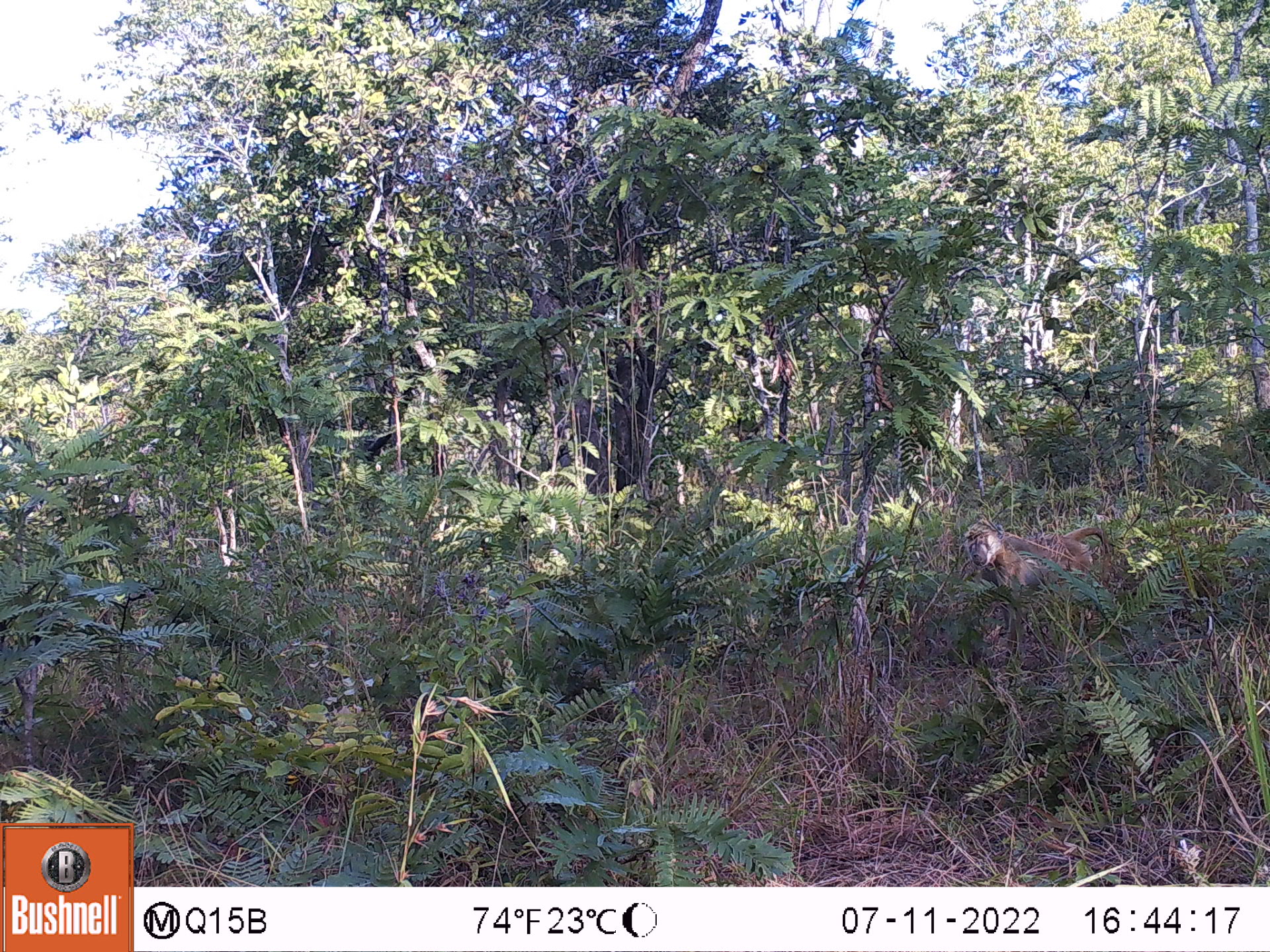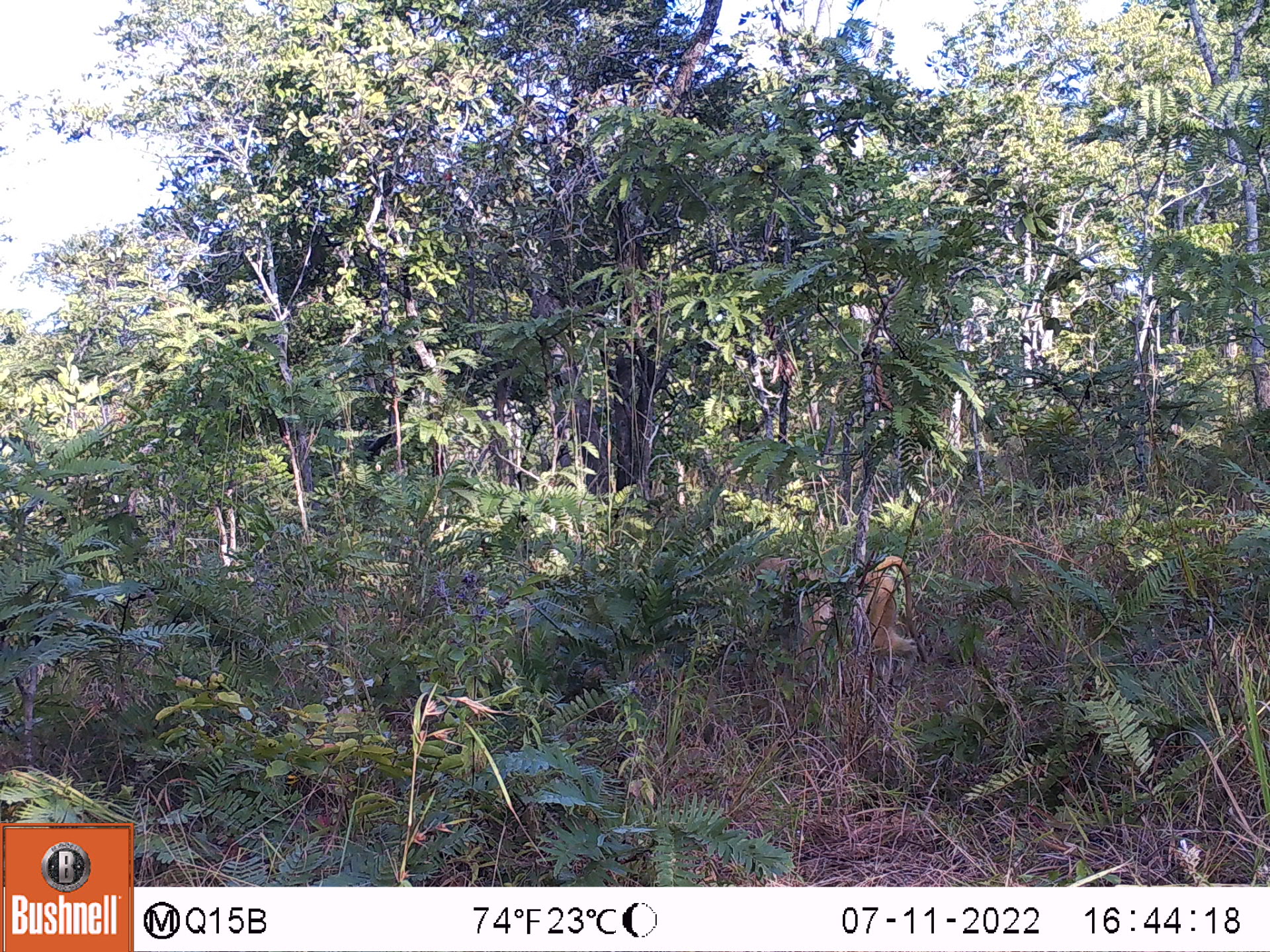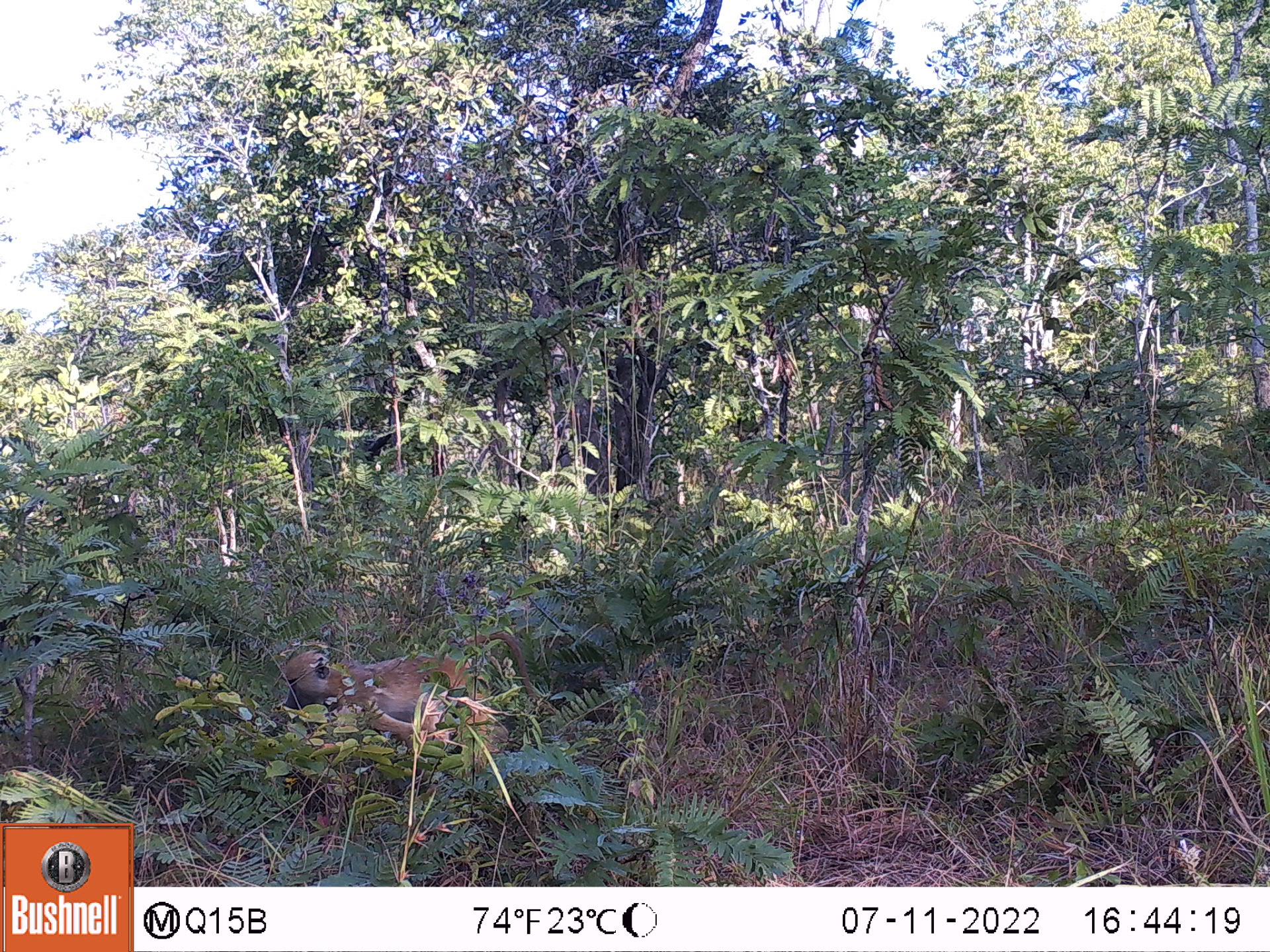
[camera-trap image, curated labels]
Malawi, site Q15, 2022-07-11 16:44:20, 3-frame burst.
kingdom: Animalia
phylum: Chordata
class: Mammalia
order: Primates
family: Cercopithecidae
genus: Papio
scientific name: Papio cynocephalus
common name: yellow baboon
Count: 1.